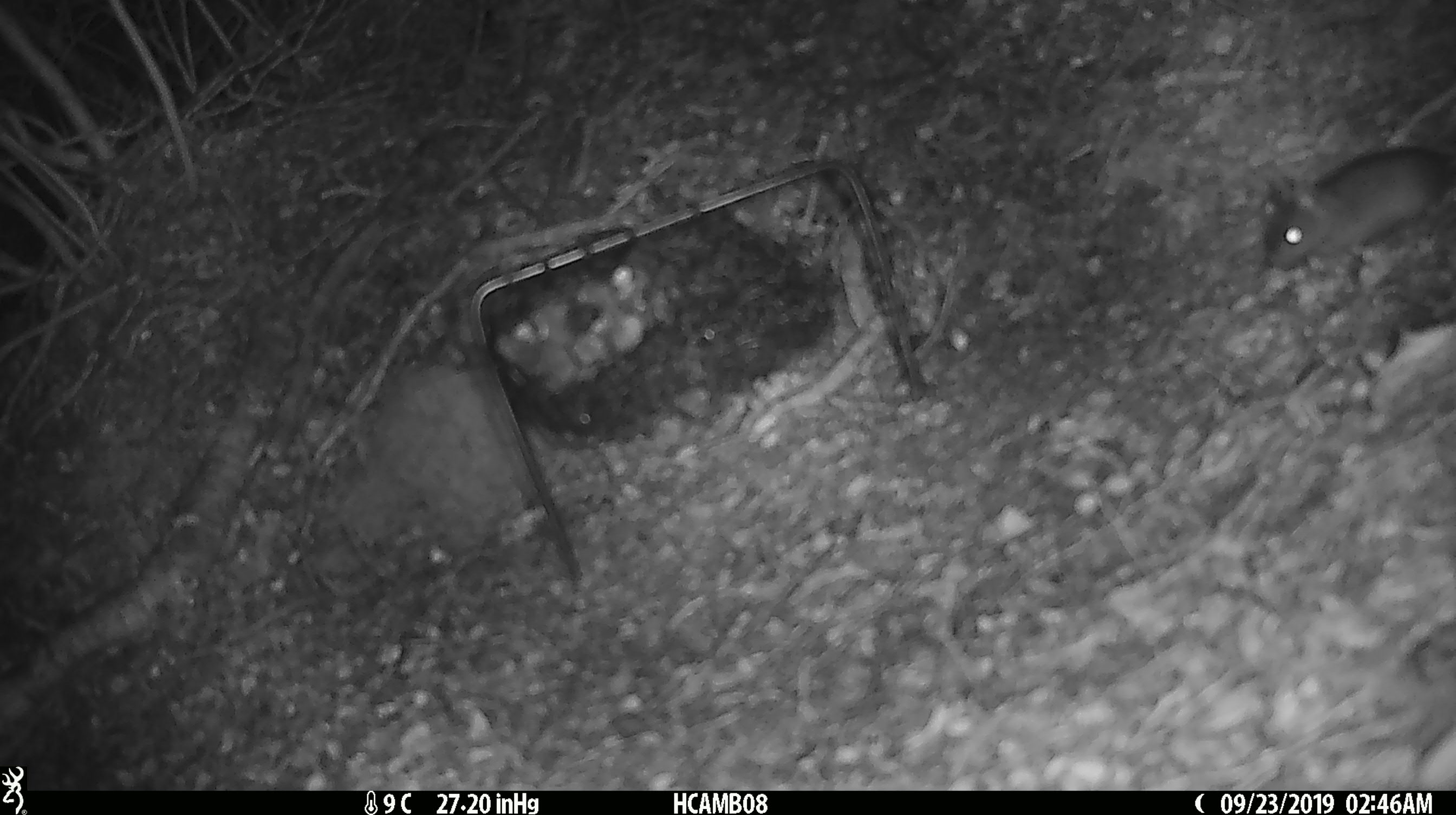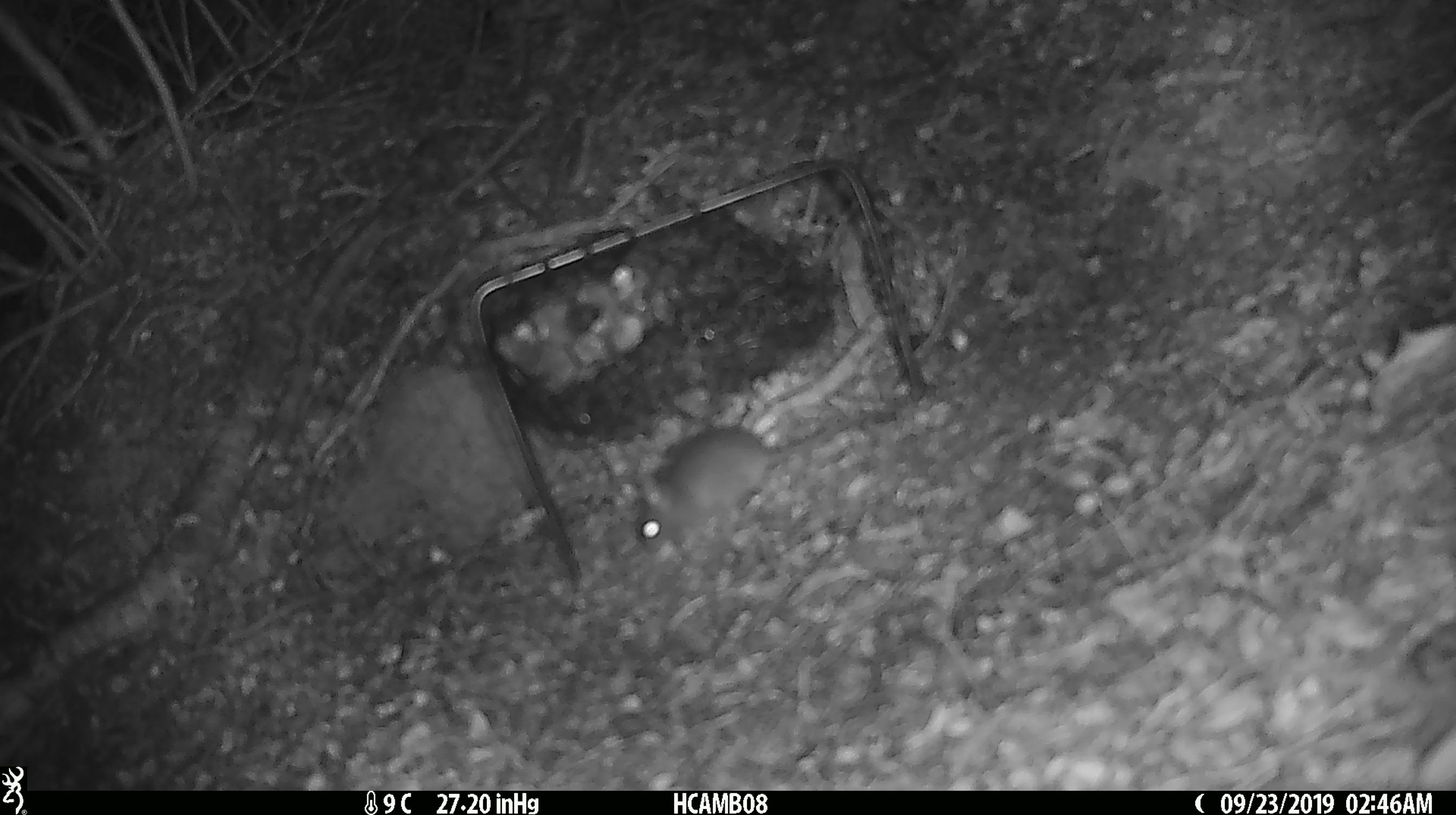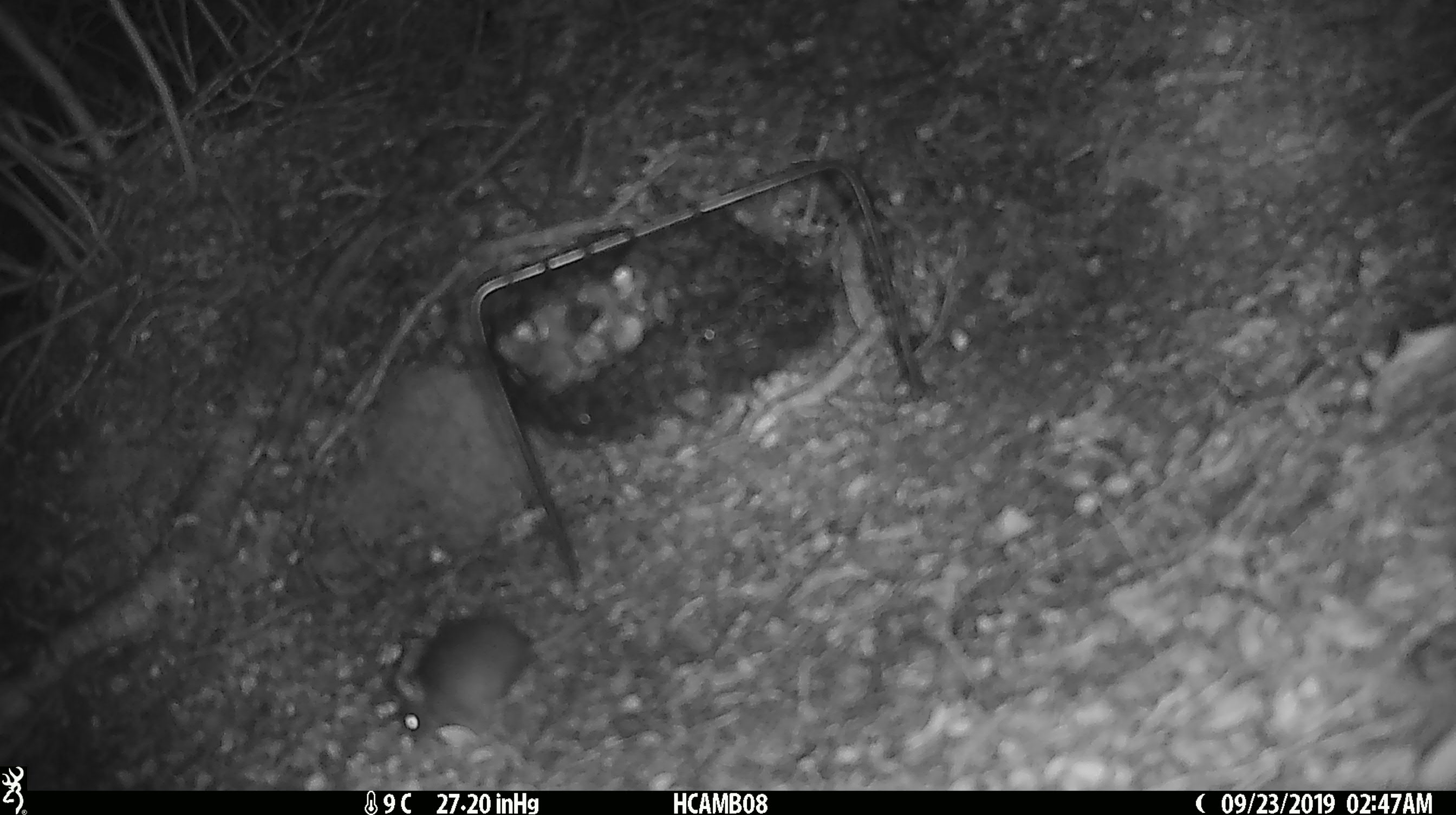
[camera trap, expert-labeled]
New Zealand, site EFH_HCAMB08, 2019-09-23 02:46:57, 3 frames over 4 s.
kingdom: Animalia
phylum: Chordata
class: Mammalia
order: Rodentia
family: Muridae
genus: Mus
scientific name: Mus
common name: mouse